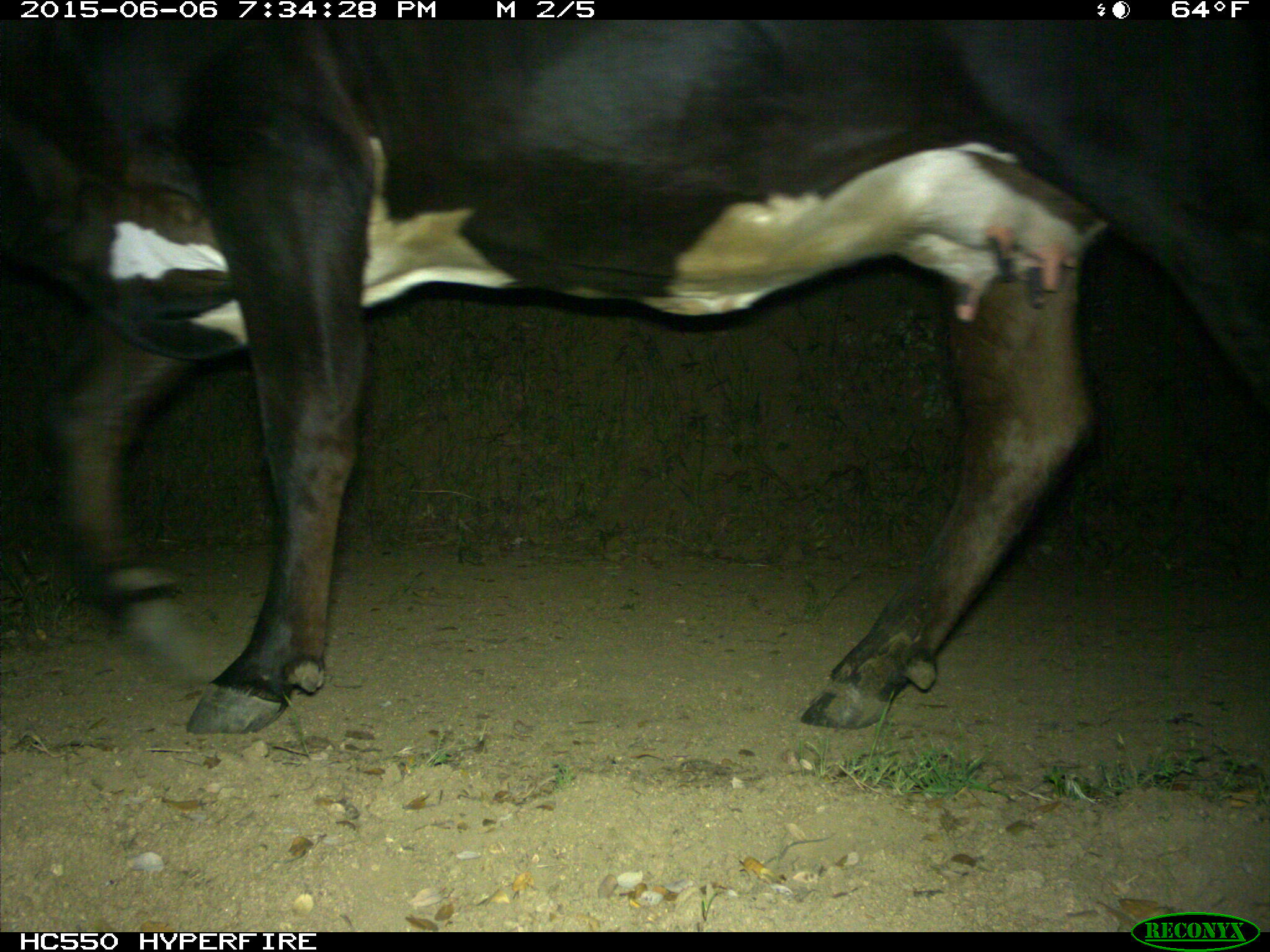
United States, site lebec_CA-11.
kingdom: Animalia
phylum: Chordata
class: Mammalia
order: Artiodactyla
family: Bovidae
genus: Bos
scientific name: Bos taurus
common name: domestic cow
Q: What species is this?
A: Bos taurus (domestic cow).